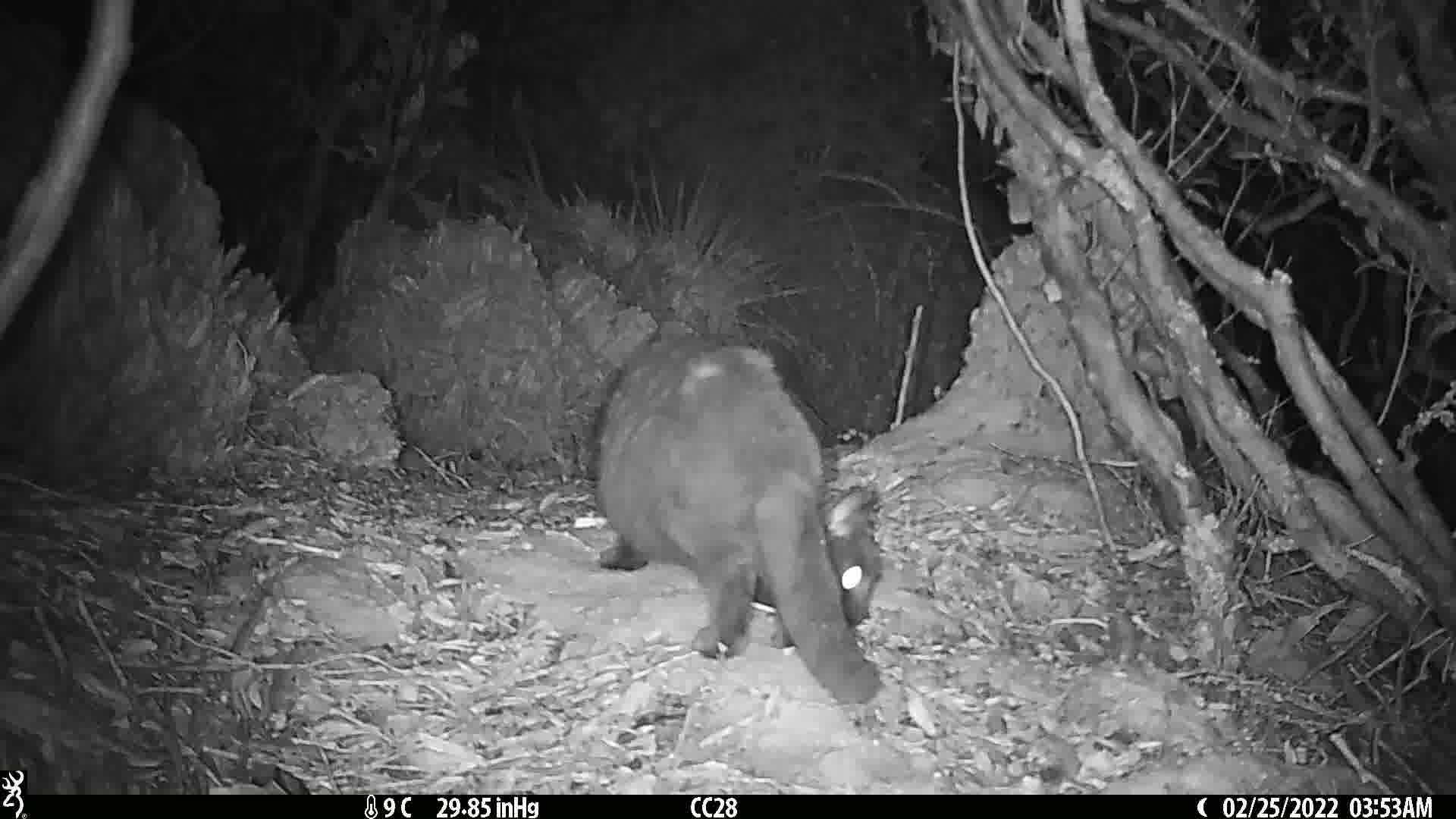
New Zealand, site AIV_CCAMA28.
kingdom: Animalia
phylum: Chordata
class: Mammalia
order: Carnivora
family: Felidae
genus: Felis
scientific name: Felis catus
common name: domestic cat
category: cat